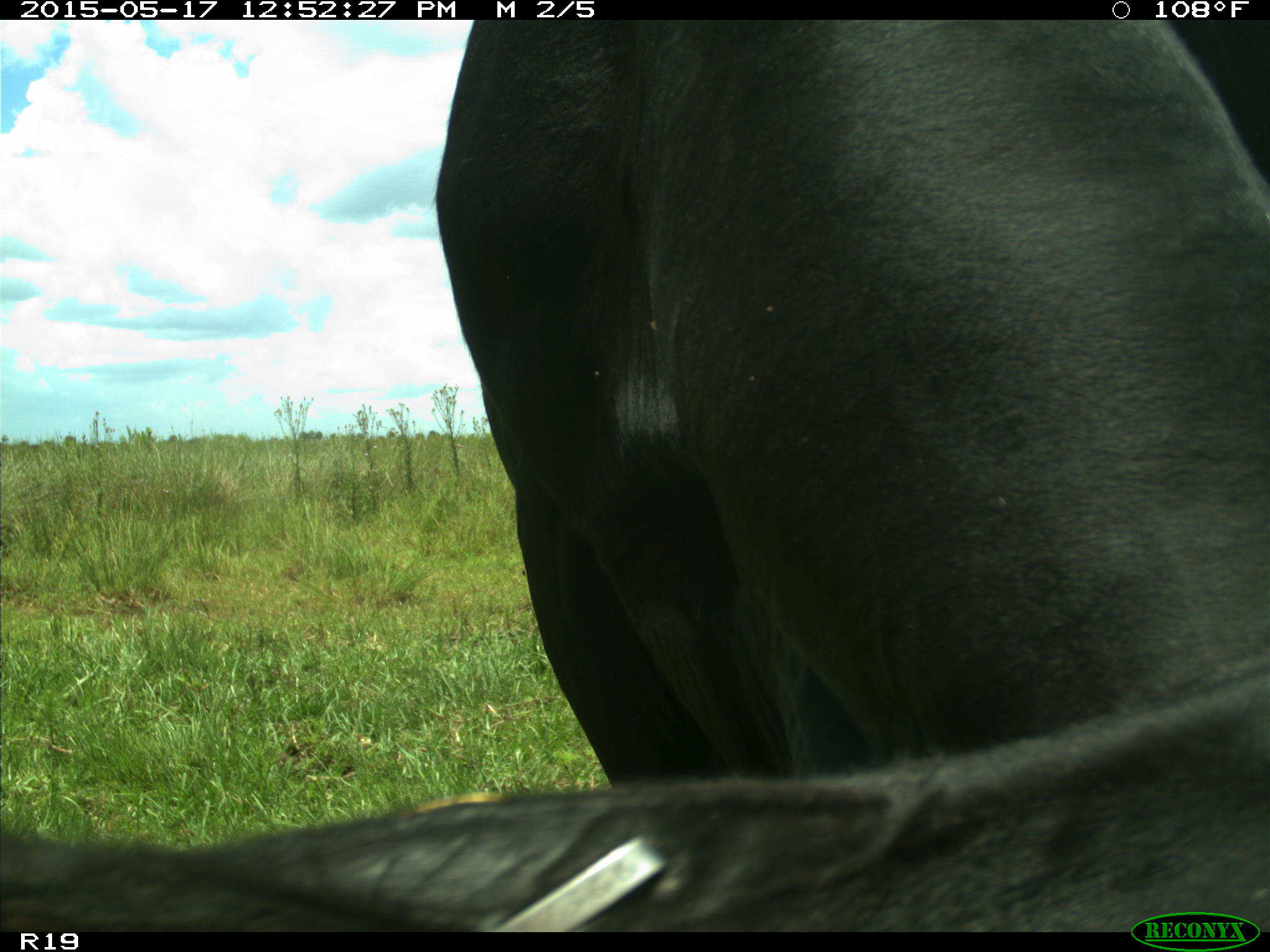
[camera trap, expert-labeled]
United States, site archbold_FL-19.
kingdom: Animalia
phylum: Chordata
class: Mammalia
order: Artiodactyla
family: Bovidae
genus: Bos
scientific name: Bos taurus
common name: domestic cow